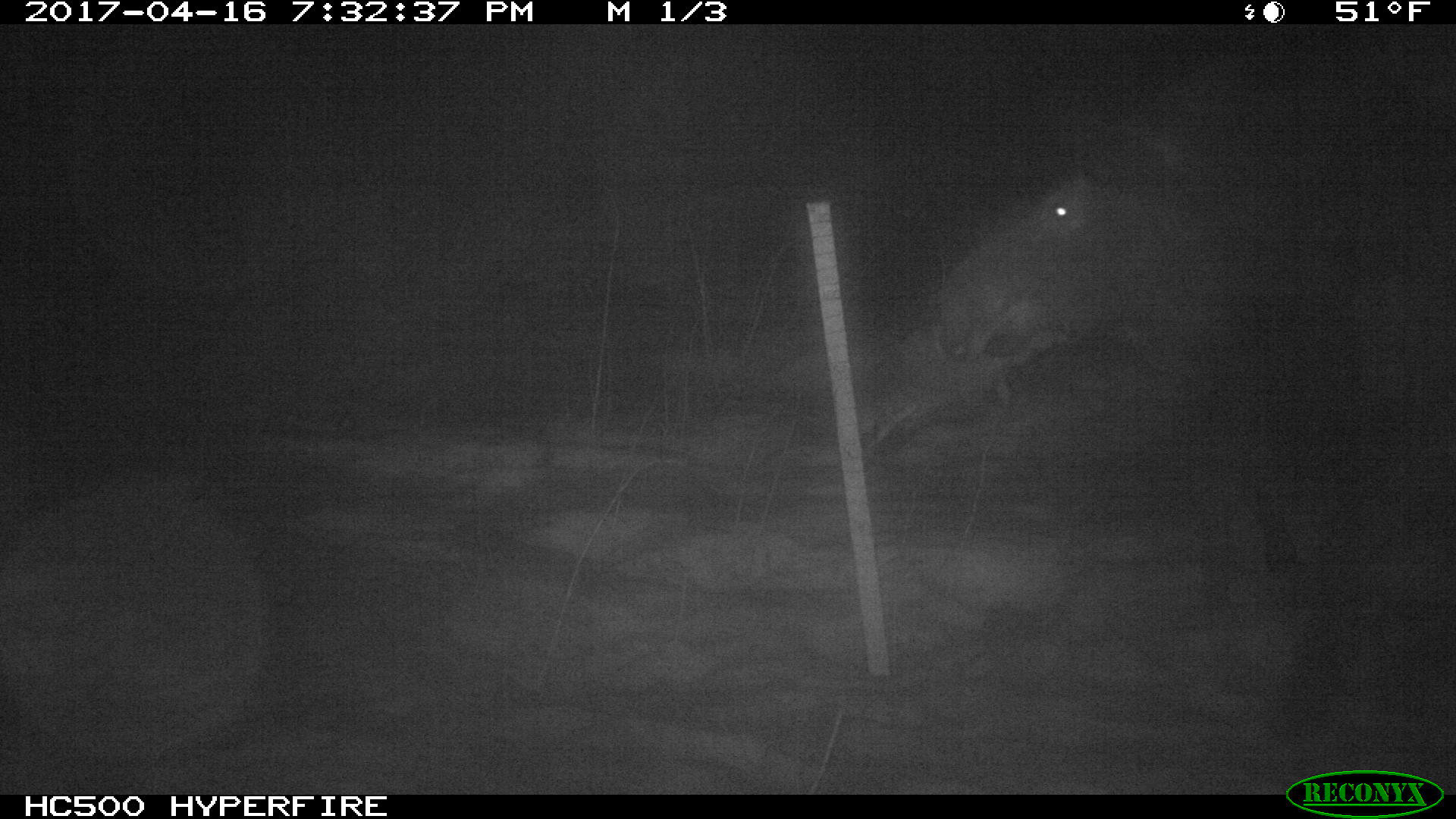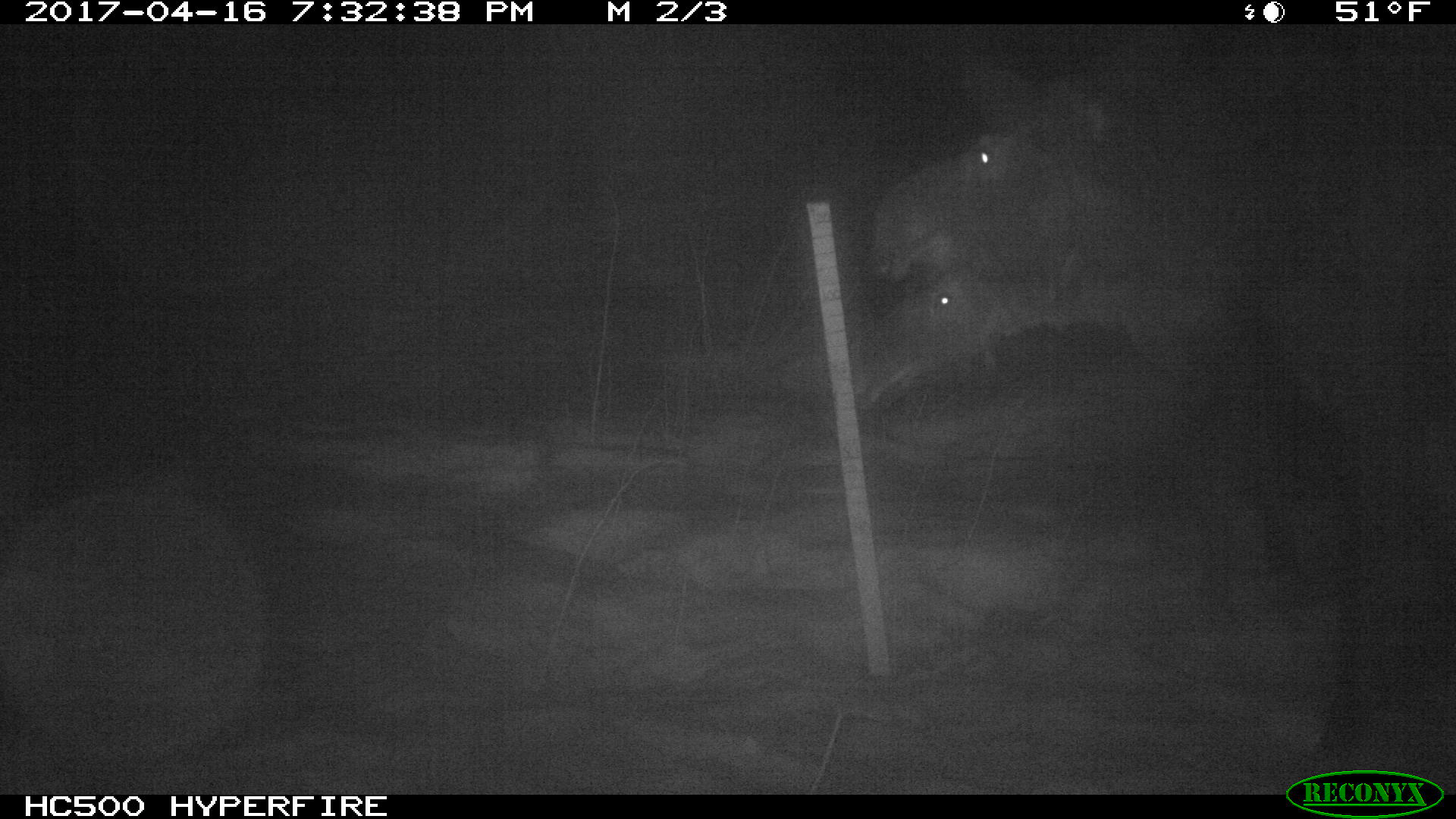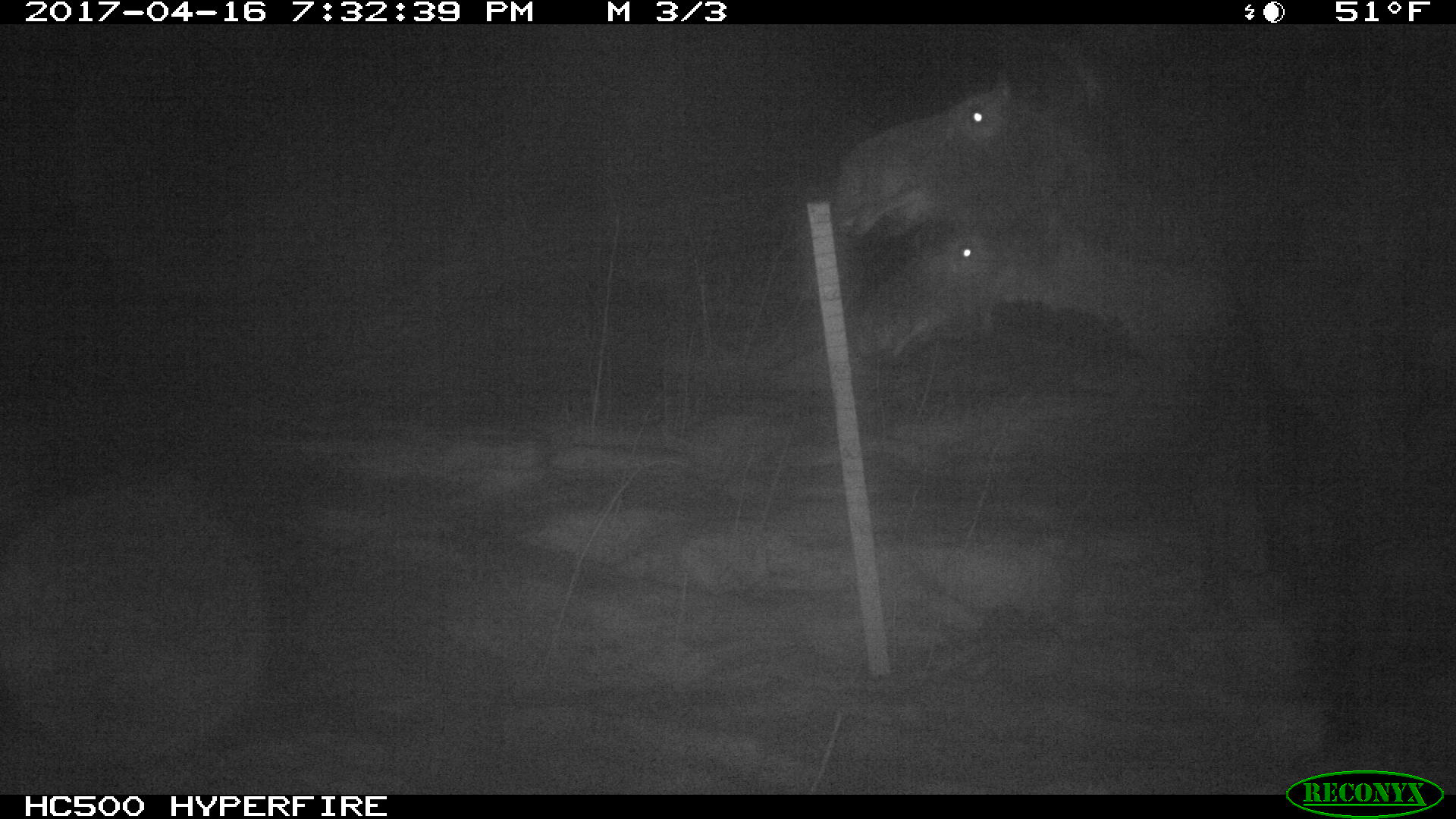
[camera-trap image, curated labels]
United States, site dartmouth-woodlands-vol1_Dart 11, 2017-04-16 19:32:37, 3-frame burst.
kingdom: Animalia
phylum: Chordata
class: Mammalia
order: Artiodactyla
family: Cervidae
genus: Alces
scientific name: Alces alces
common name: moose